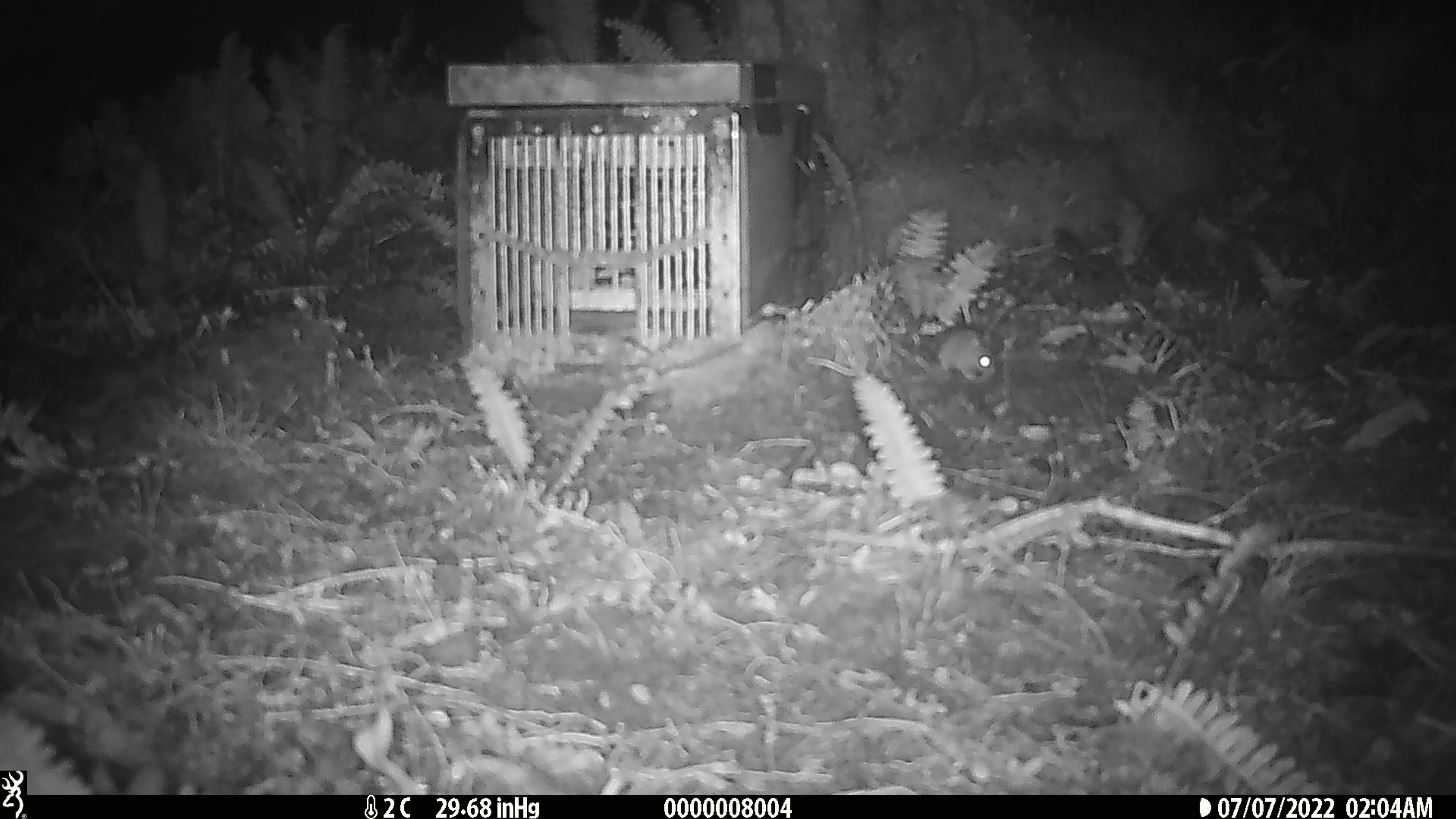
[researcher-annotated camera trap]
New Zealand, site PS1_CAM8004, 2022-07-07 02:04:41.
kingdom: Animalia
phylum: Chordata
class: Mammalia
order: Rodentia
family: Muridae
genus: Mus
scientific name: Mus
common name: mouse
Mouse (Mus).